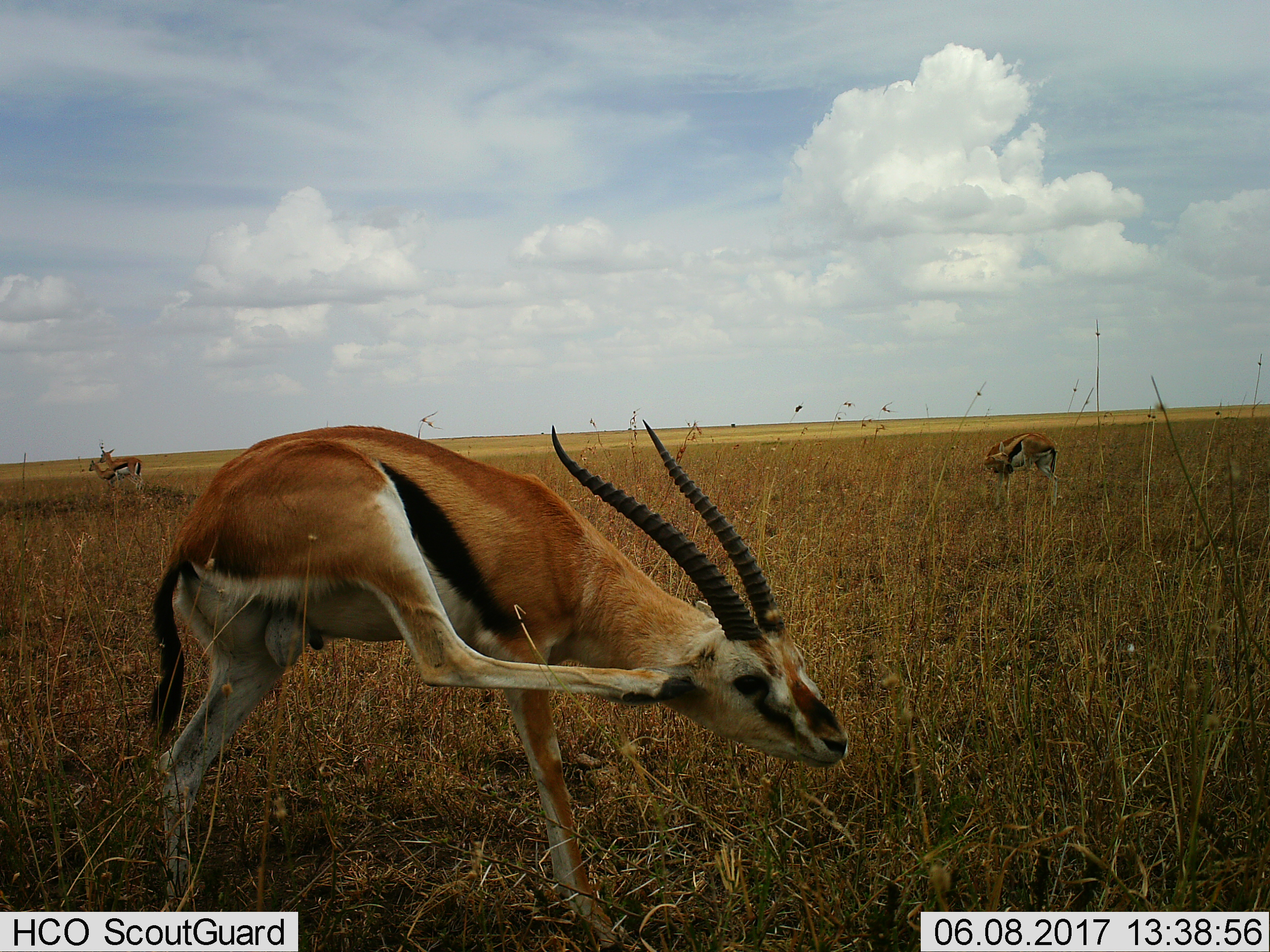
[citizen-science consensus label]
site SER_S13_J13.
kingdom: Animalia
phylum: Chordata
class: Mammalia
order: Artiodactyla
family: Bovidae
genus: Eudorcas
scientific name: Eudorcas thomsonii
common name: thomson's gazelle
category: gazellethomsons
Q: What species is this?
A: Gazellethomsons (thomson's gazelle) (Eudorcas thomsonii).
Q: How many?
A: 4.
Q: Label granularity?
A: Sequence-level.